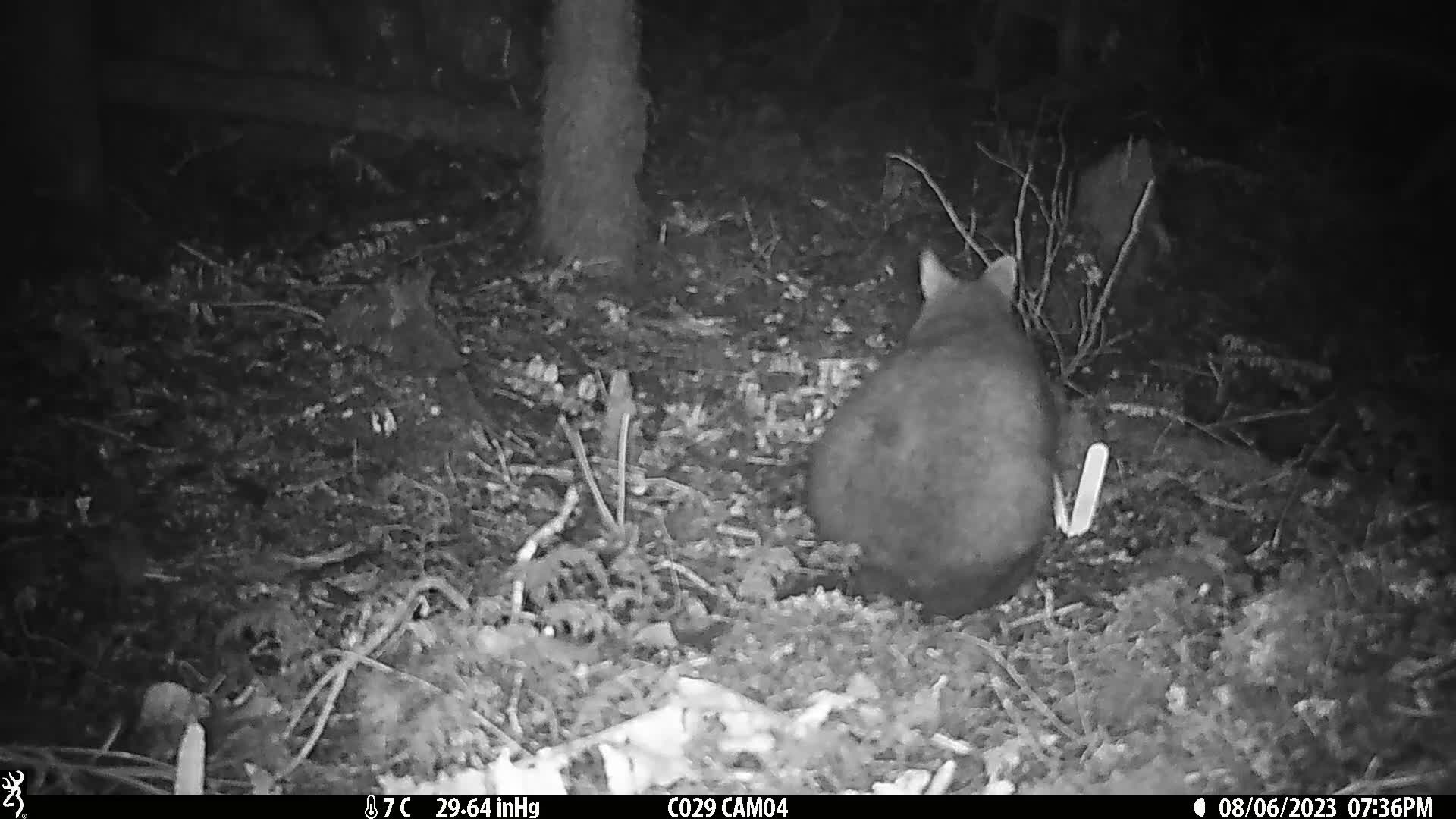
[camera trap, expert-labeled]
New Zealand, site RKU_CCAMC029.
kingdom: Animalia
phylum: Chordata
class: Mammalia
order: Diprotodontia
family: Phalangeridae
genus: Trichosurus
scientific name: Trichosurus vulpecula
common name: common brushtail possum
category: possum